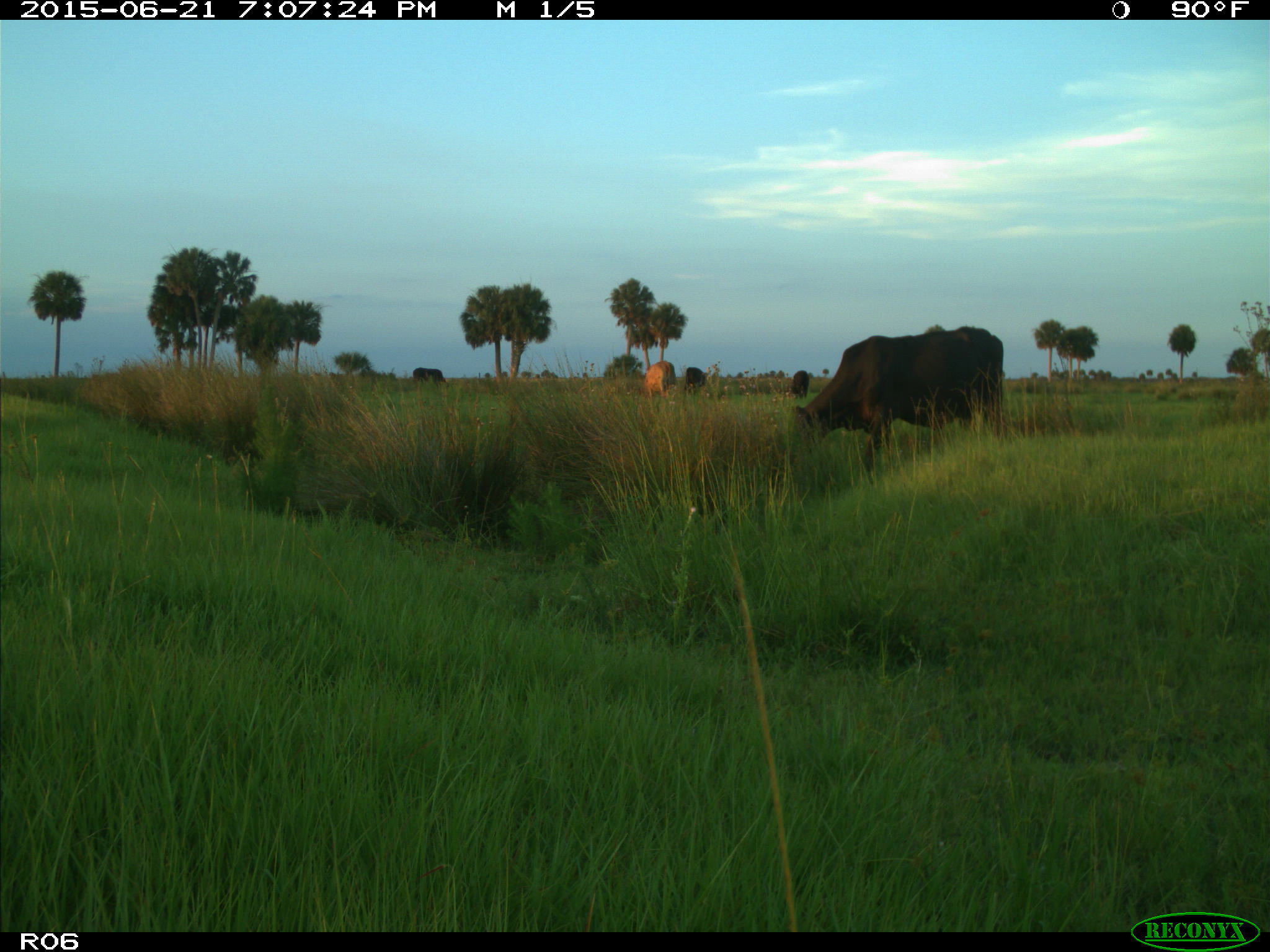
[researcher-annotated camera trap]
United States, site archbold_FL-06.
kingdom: Animalia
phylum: Chordata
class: Mammalia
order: Artiodactyla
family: Bovidae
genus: Bos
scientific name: Bos taurus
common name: domestic cow